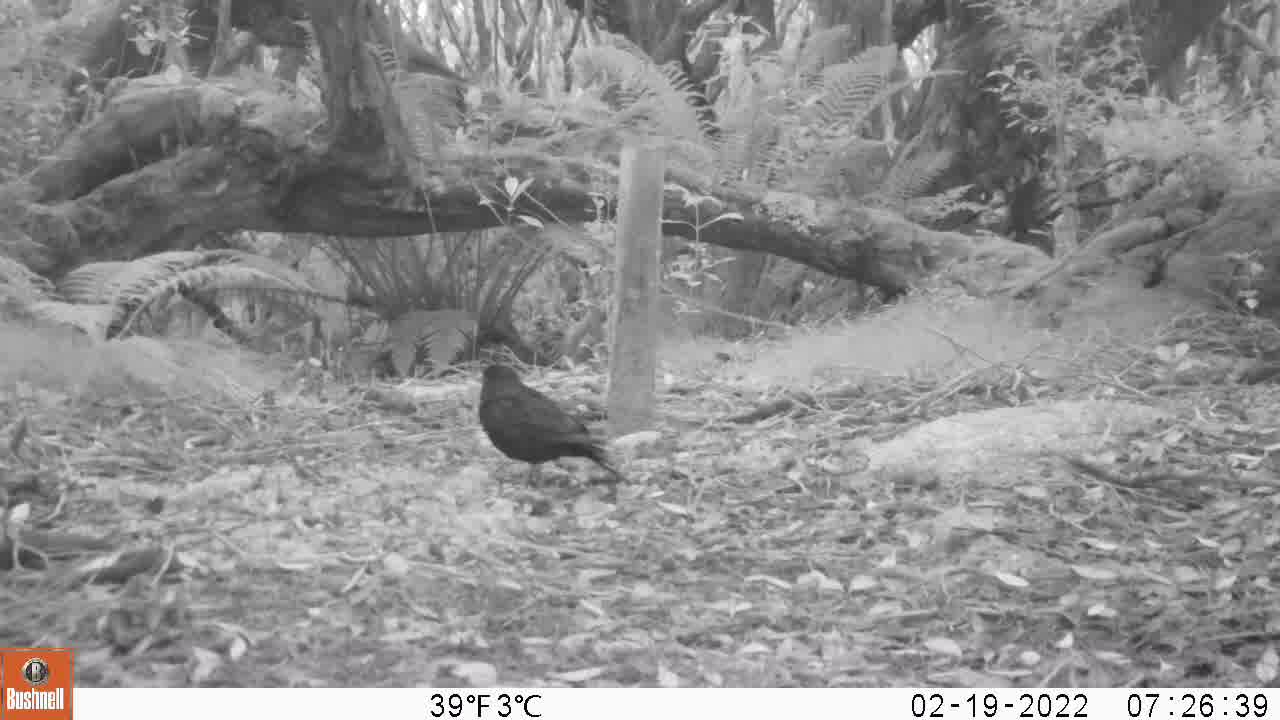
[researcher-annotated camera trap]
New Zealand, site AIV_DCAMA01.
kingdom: Animalia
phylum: Chordata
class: Aves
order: Passeriformes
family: Turdidae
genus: Turdus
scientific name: Turdus merula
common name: eurasian blackbird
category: blackbird